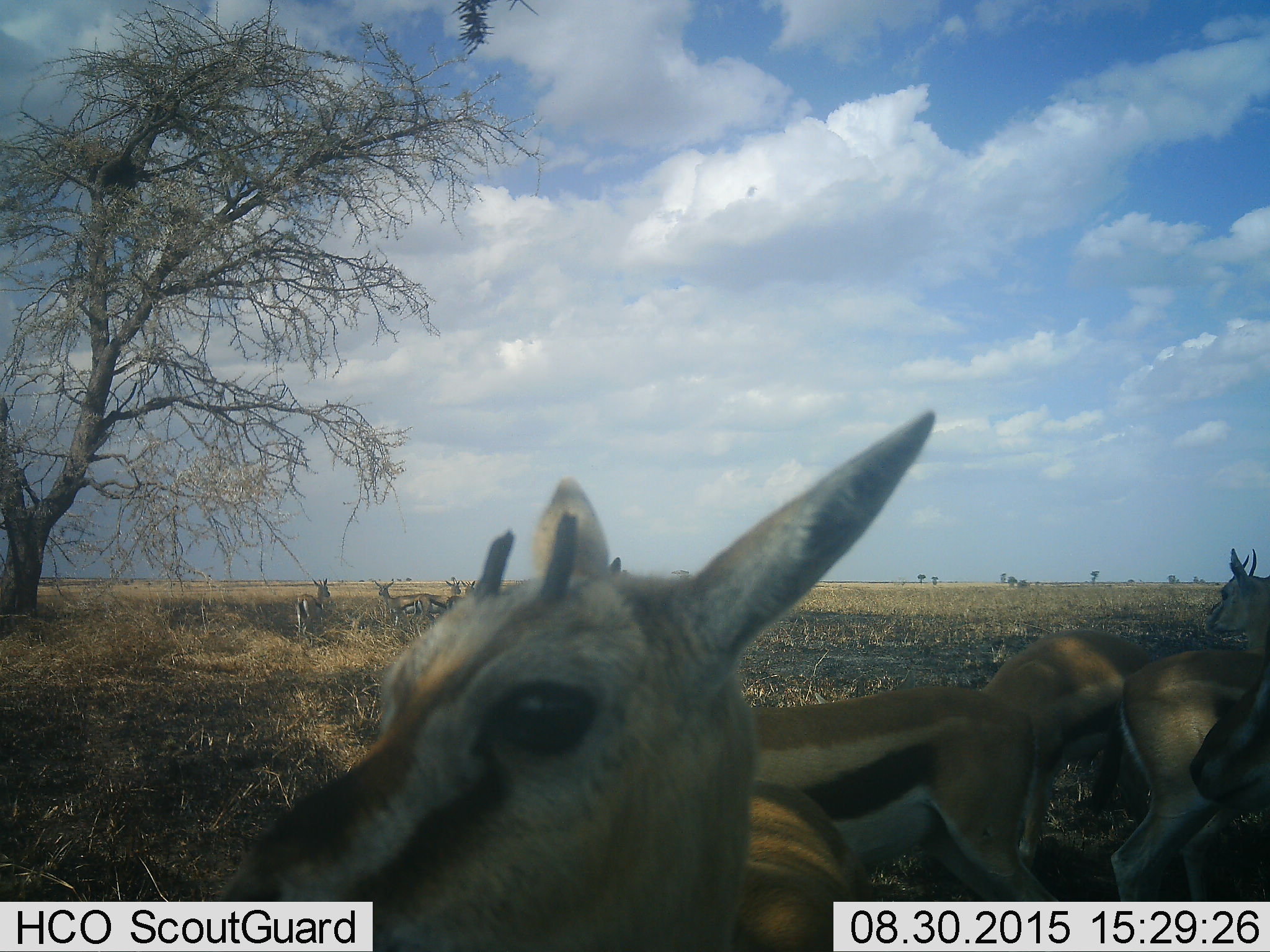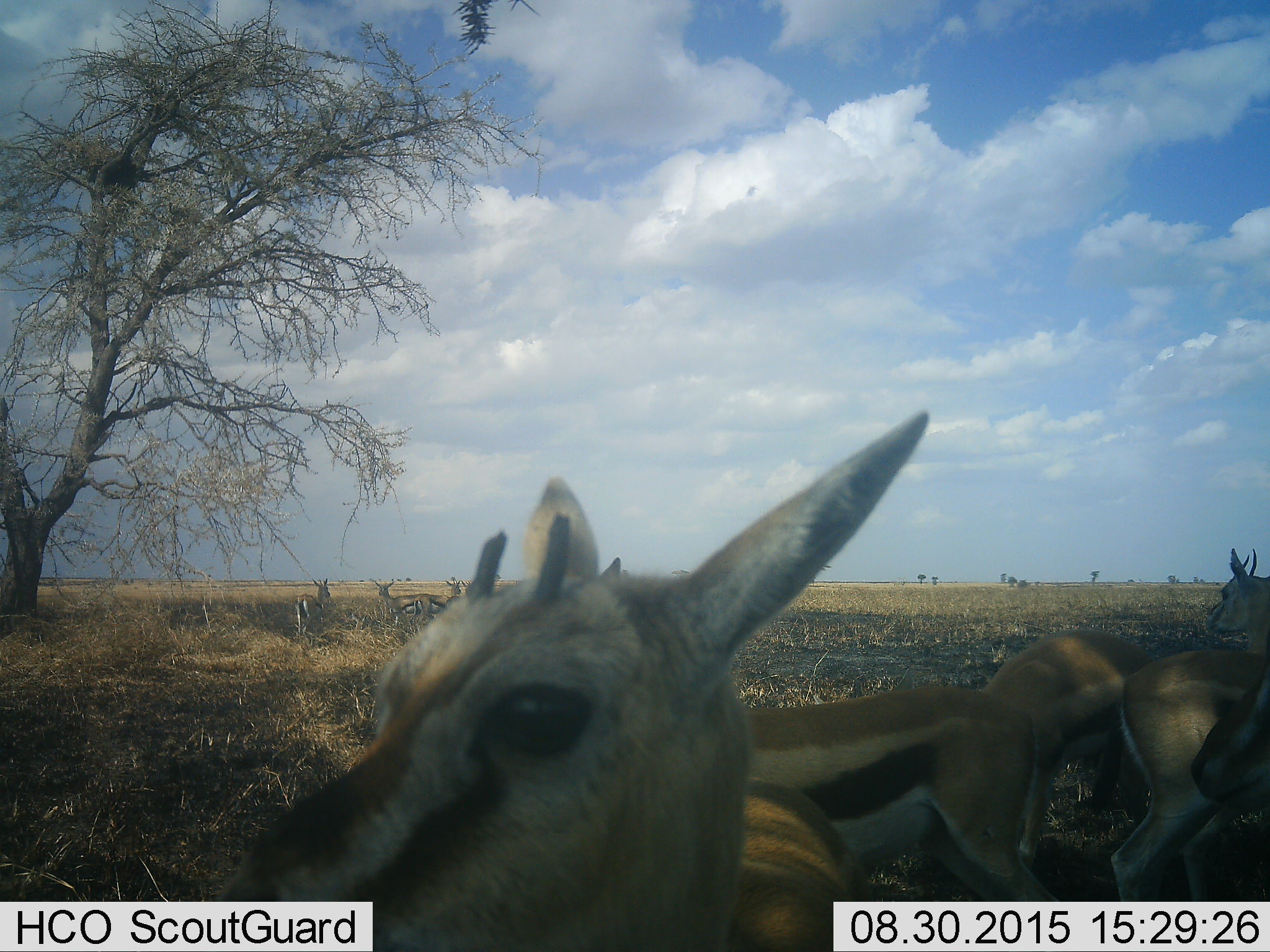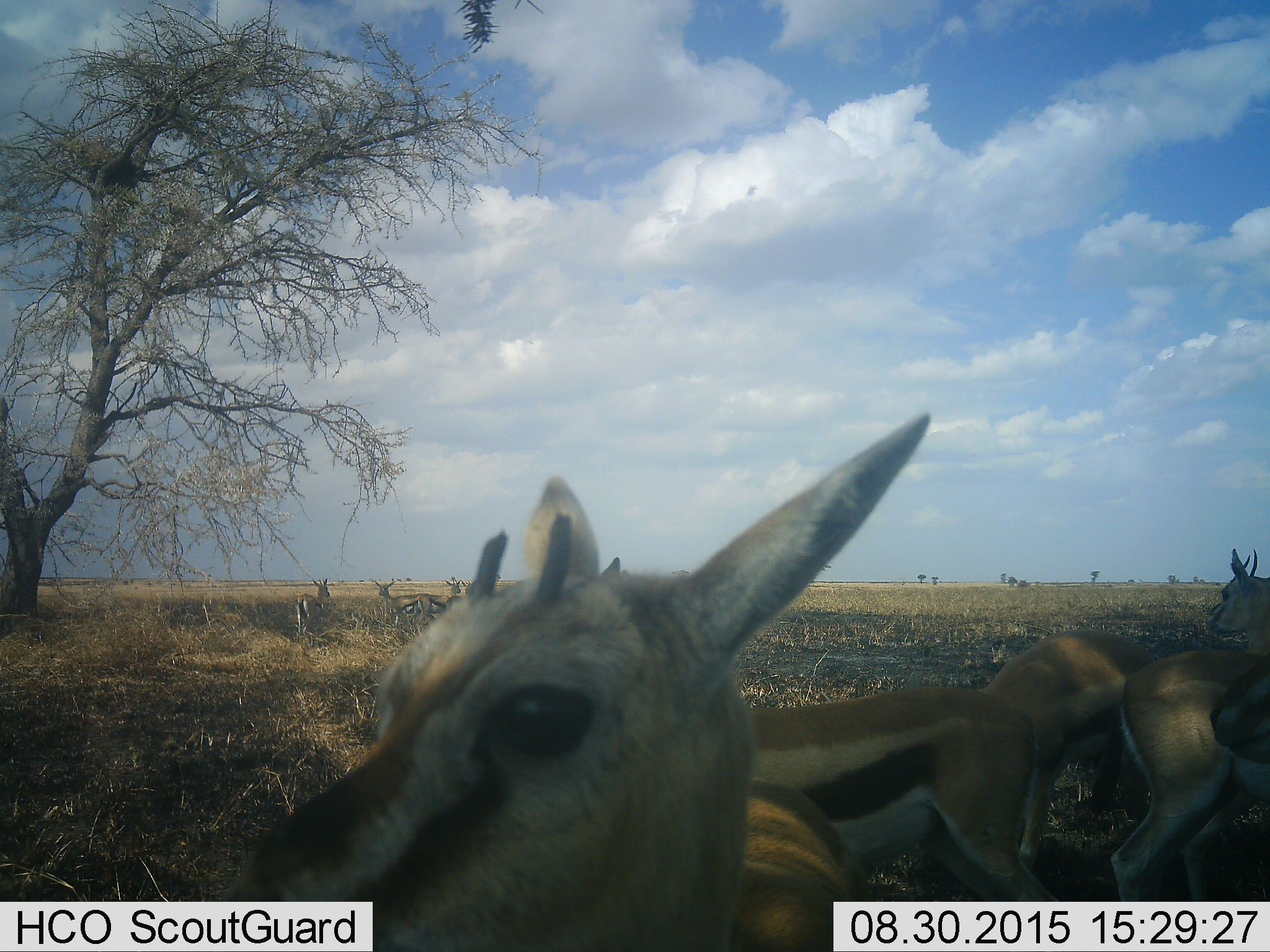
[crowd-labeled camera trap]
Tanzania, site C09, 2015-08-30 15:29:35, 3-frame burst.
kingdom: Animalia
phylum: Chordata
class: Mammalia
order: Artiodactyla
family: Bovidae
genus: Eudorcas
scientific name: Eudorcas thomsonii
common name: thomson's gazelle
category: gazellethomsons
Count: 9.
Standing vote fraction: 92%.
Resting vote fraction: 31%.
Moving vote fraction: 15%.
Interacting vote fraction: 31%.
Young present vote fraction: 15%.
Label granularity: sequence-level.